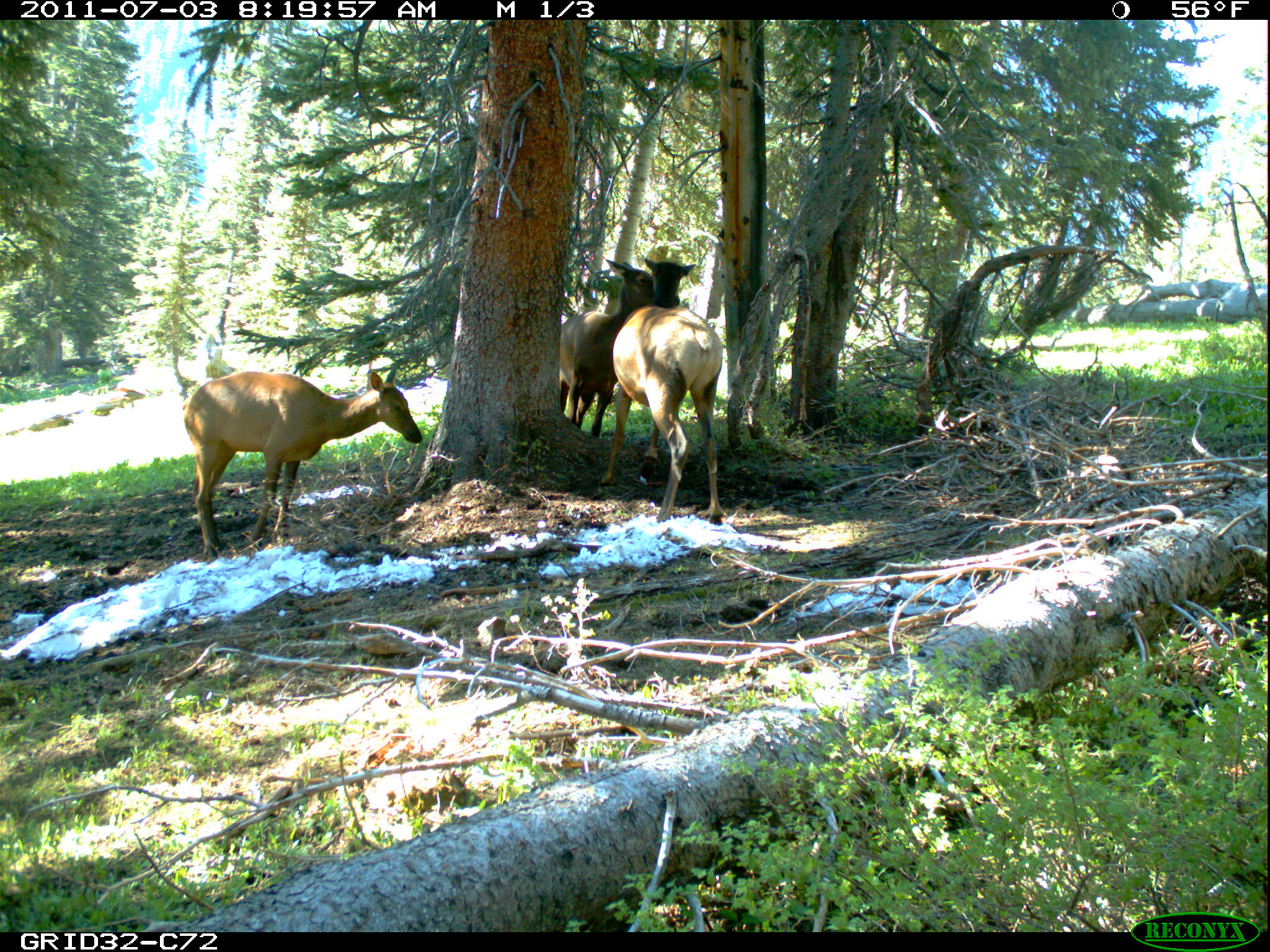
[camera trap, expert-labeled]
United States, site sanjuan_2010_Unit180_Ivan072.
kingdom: Animalia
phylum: Chordata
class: Mammalia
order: Artiodactyla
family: Cervidae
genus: Cervus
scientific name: Cervus elaphus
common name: red deer